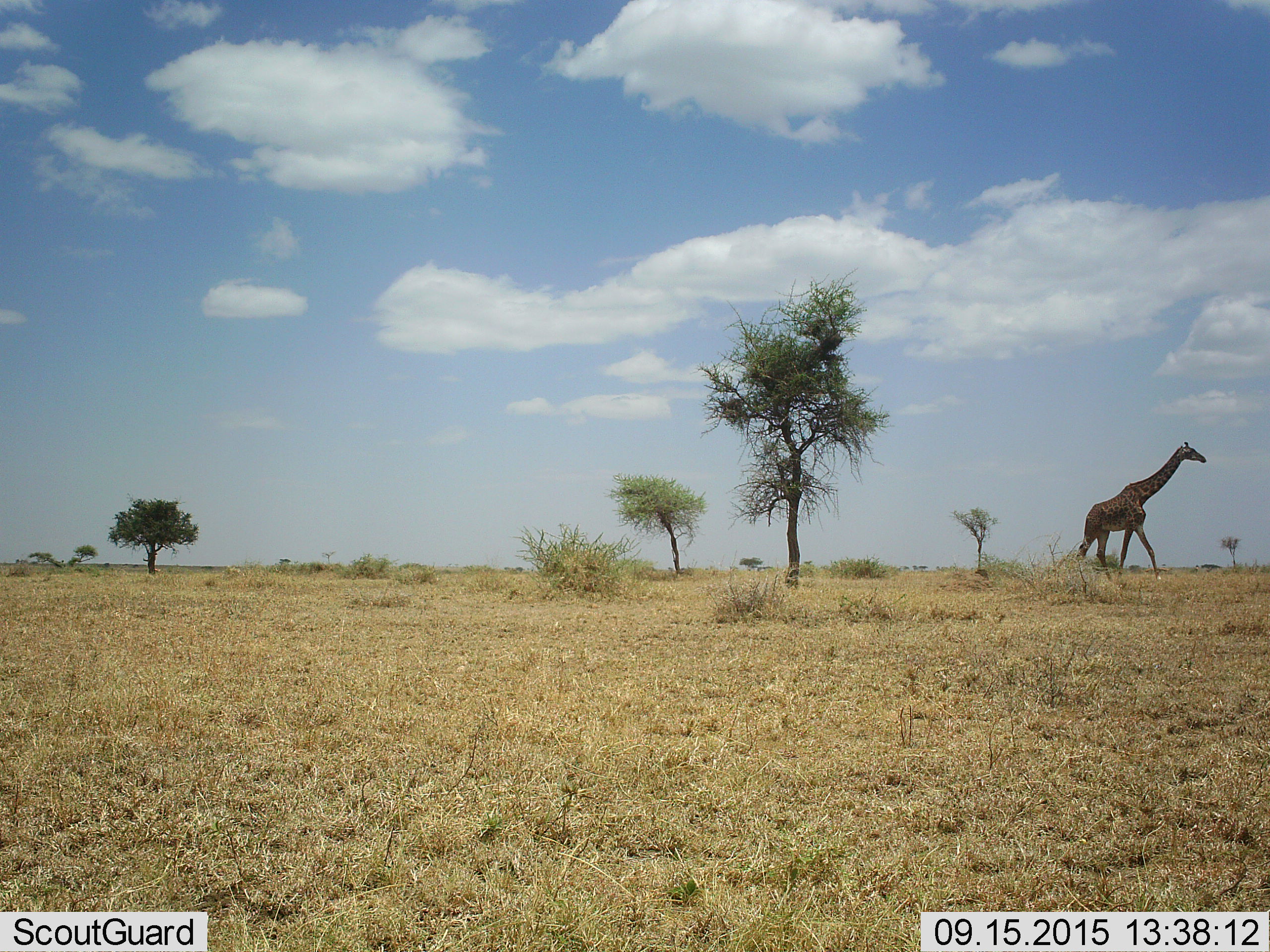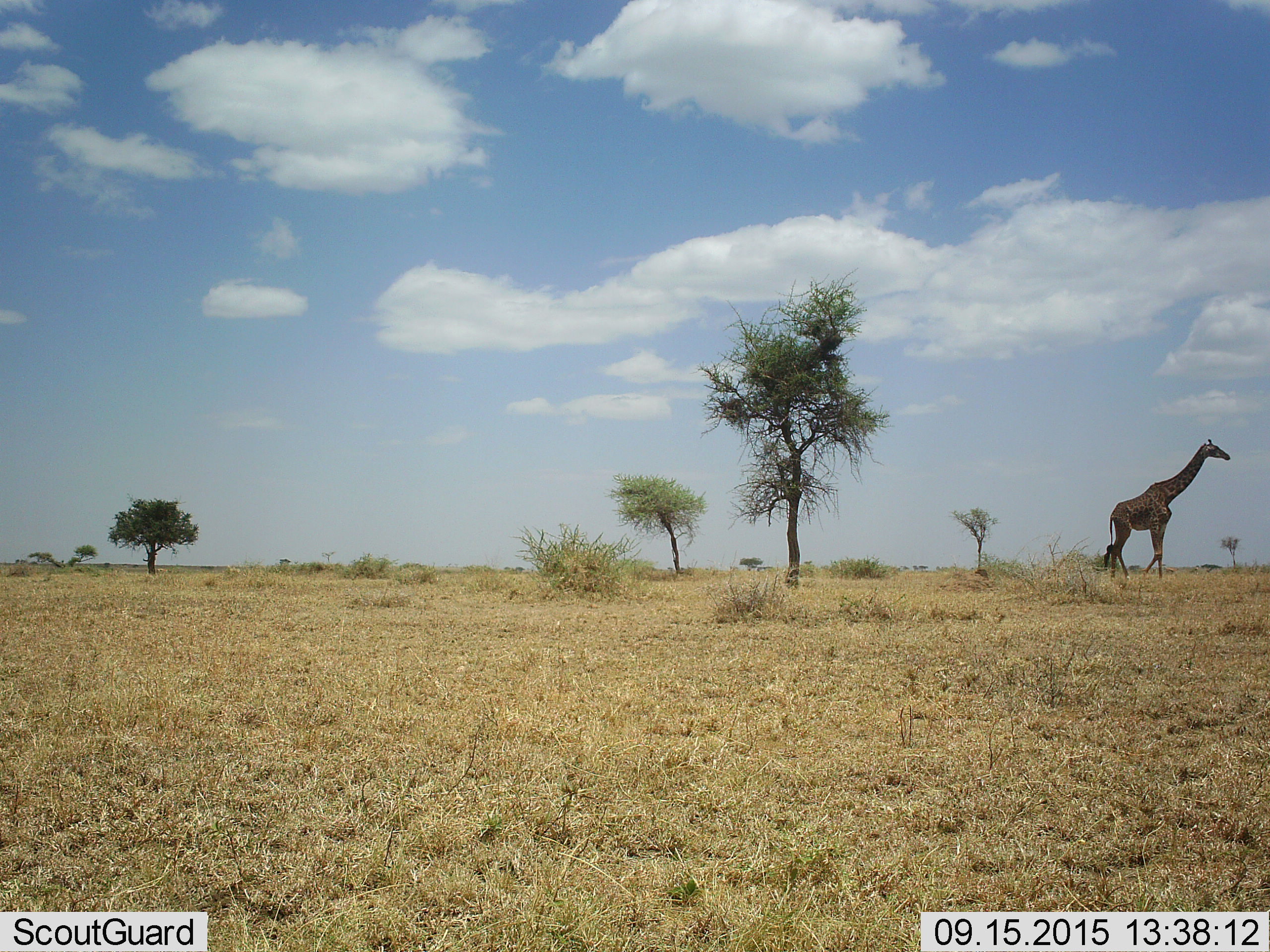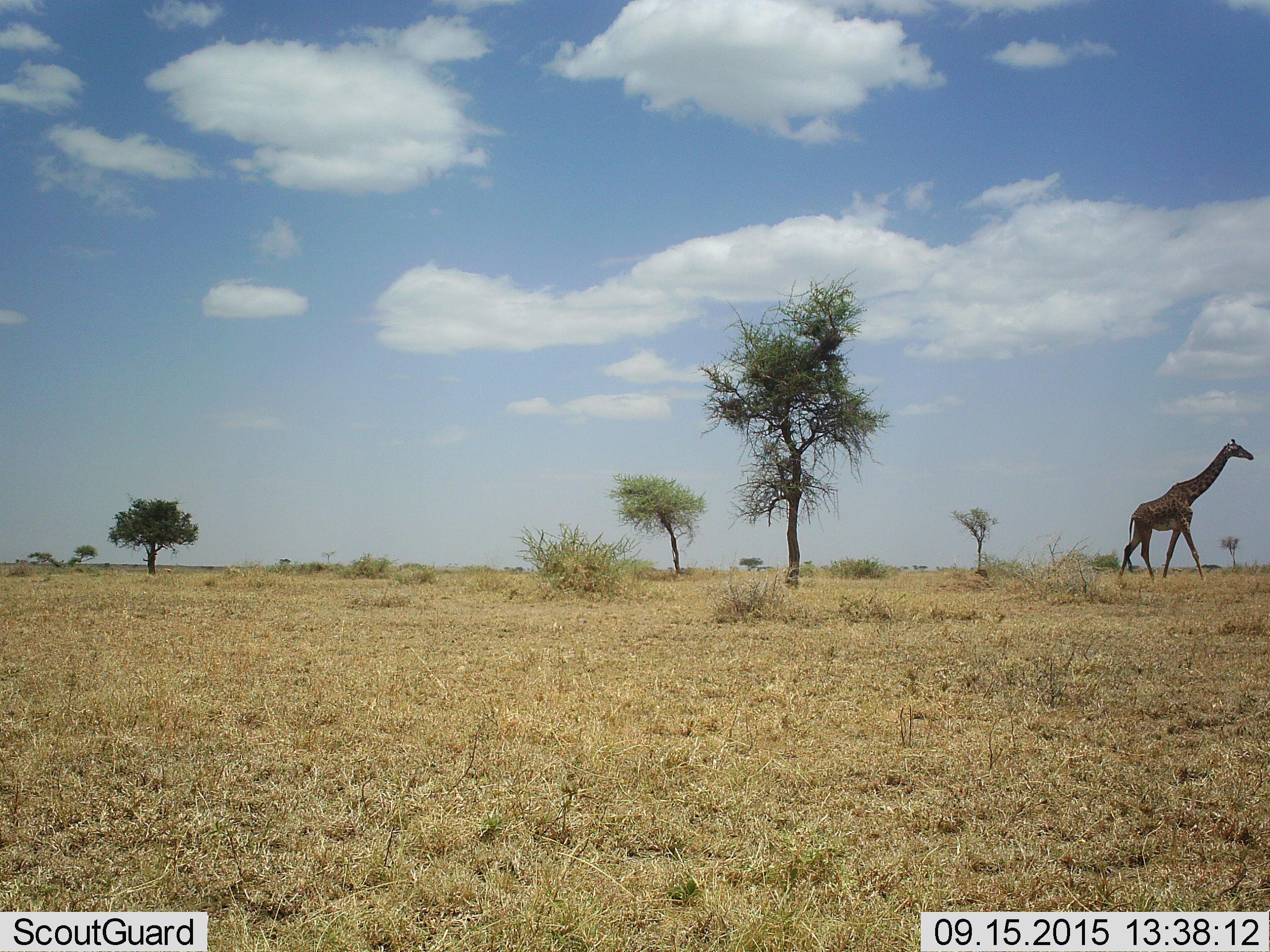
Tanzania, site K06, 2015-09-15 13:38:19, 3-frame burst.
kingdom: Animalia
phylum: Chordata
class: Mammalia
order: Artiodactyla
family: Giraffidae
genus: Giraffa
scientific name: Giraffa camelopardalis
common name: giraffe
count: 1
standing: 0%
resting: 0%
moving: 100%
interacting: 0%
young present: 0%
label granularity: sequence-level